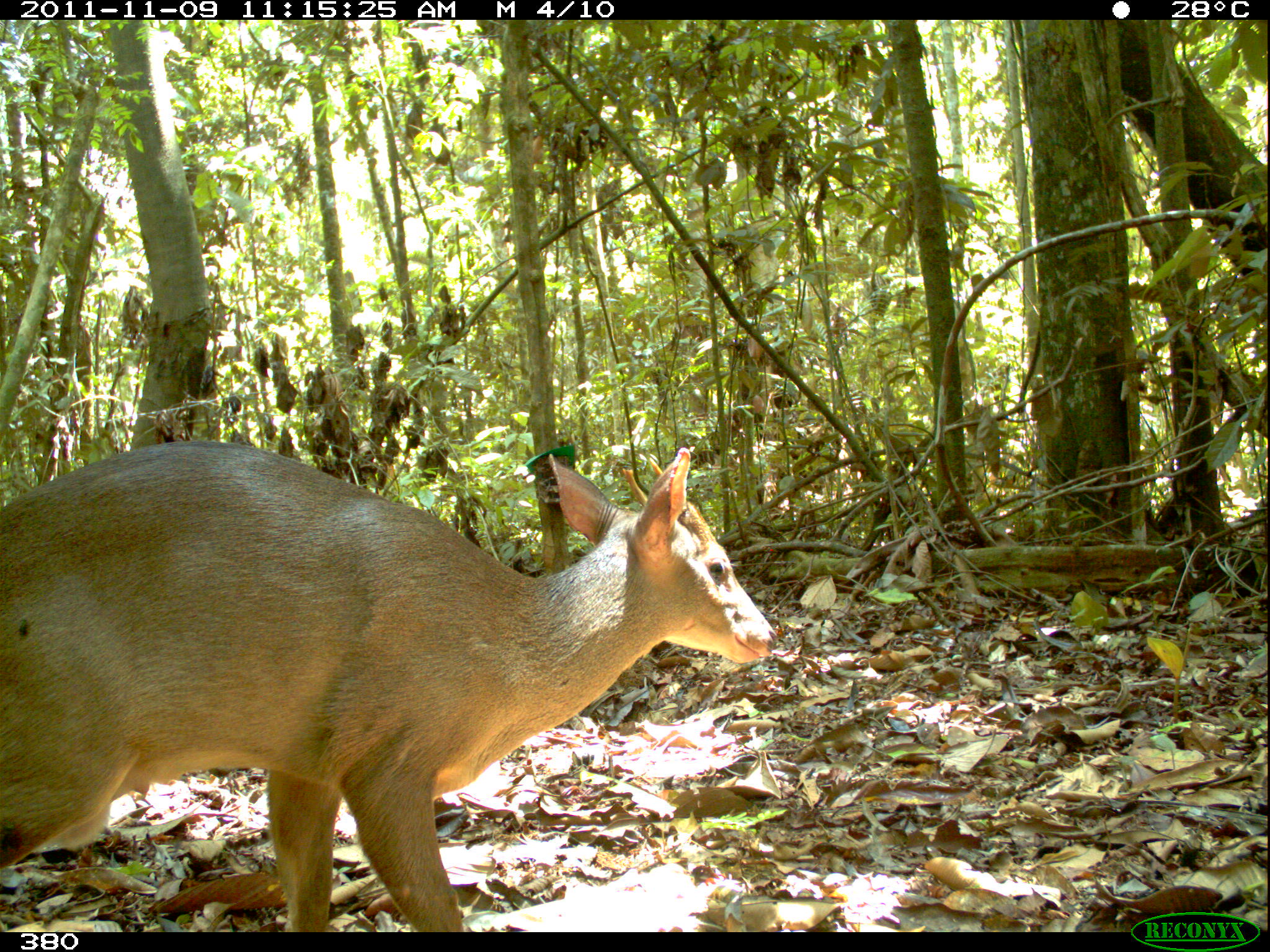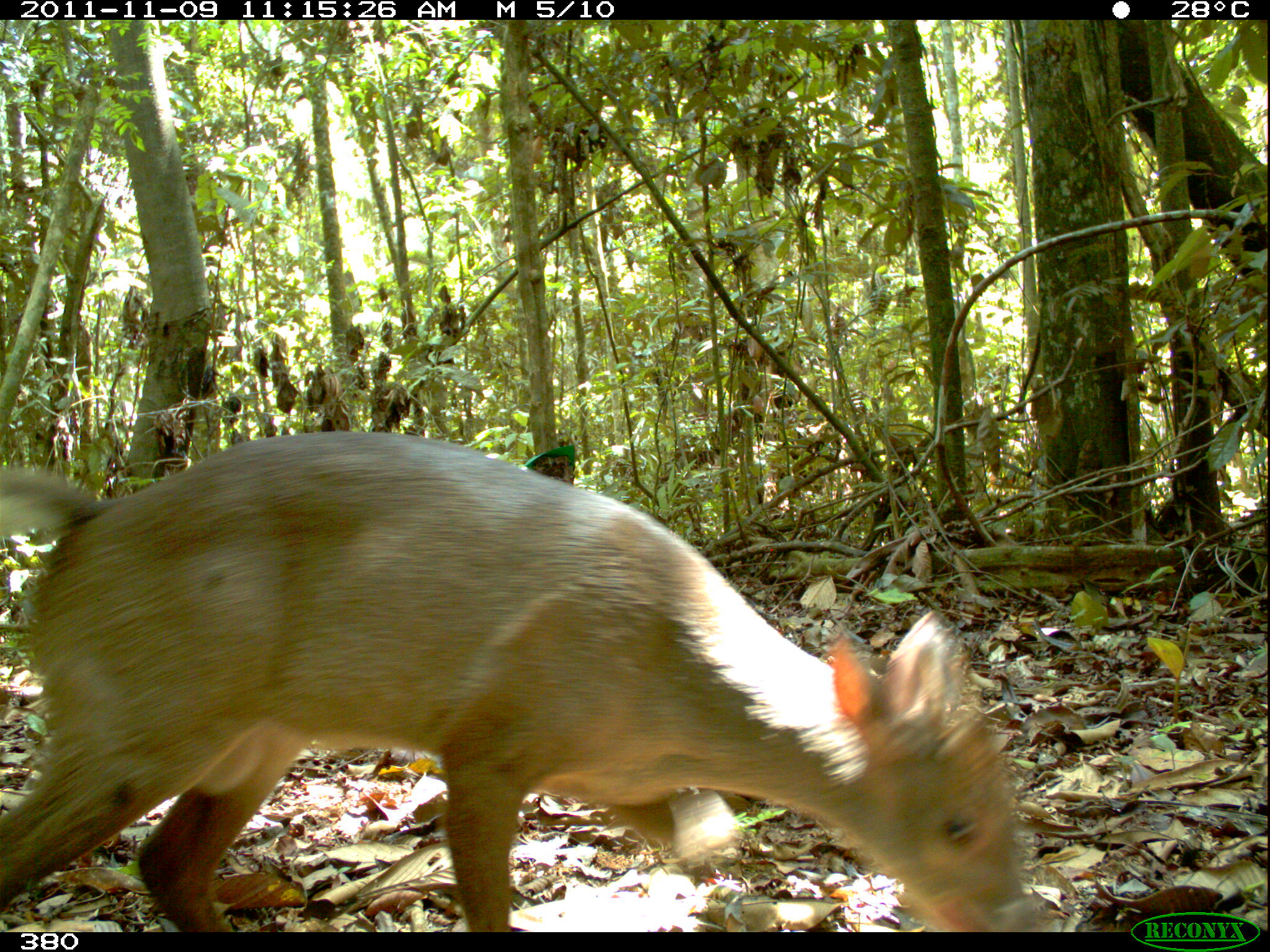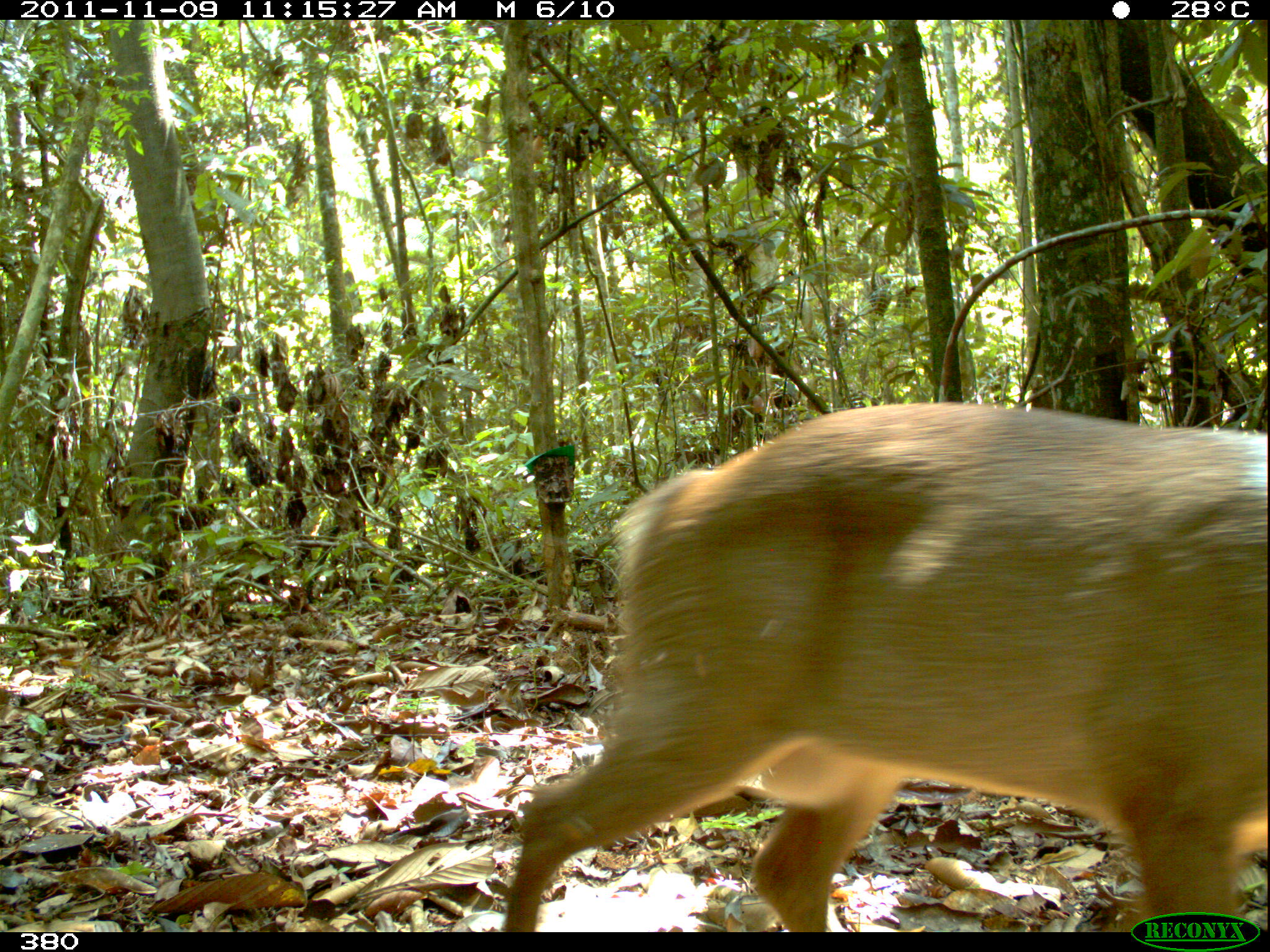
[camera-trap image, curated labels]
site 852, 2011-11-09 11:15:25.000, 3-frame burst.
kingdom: Animalia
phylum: Chordata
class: Mammalia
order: Artiodactyla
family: Cervidae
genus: Mazama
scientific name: Mazama americana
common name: red brocket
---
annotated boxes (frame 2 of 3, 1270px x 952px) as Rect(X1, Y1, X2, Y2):
mazama americana: Rect(0, 430, 1042, 928)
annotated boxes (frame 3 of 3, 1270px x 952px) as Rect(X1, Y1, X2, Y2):
mazama americana: Rect(497, 396, 1267, 932)